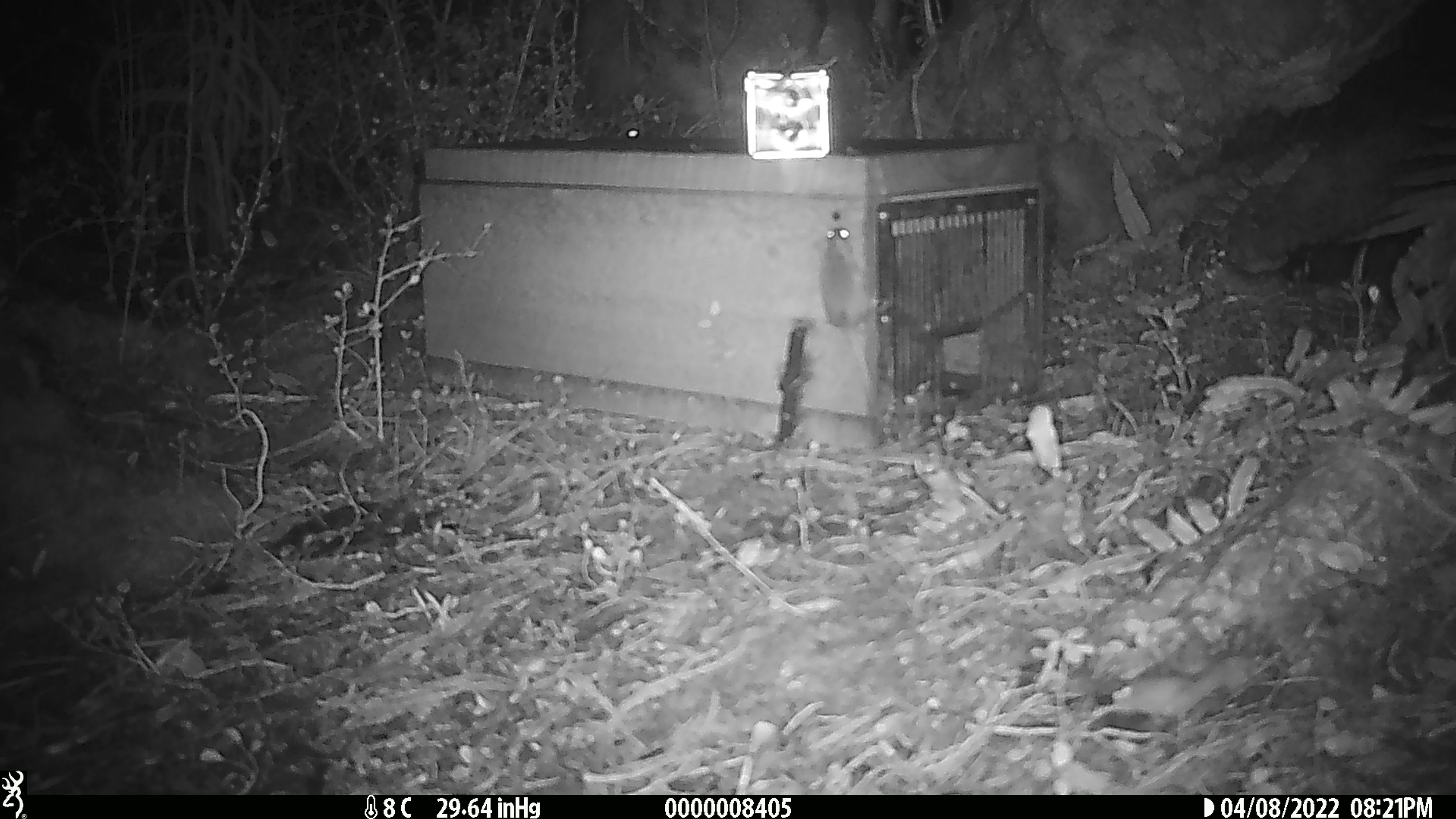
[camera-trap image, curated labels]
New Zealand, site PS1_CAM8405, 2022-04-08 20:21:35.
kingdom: Animalia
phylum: Chordata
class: Mammalia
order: Rodentia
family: Muridae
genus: Mus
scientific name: Mus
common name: mouse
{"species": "mouse (Mus)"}